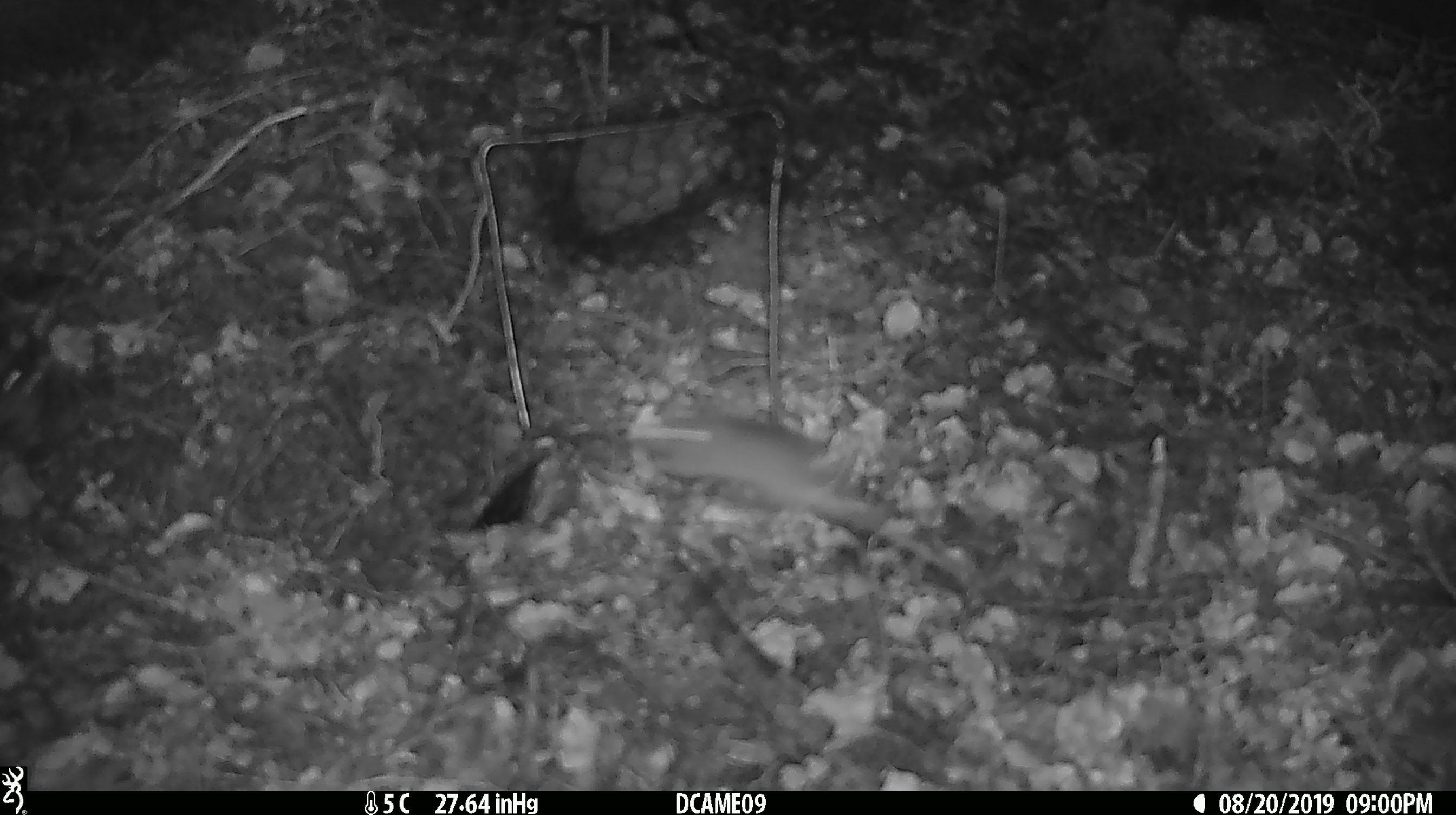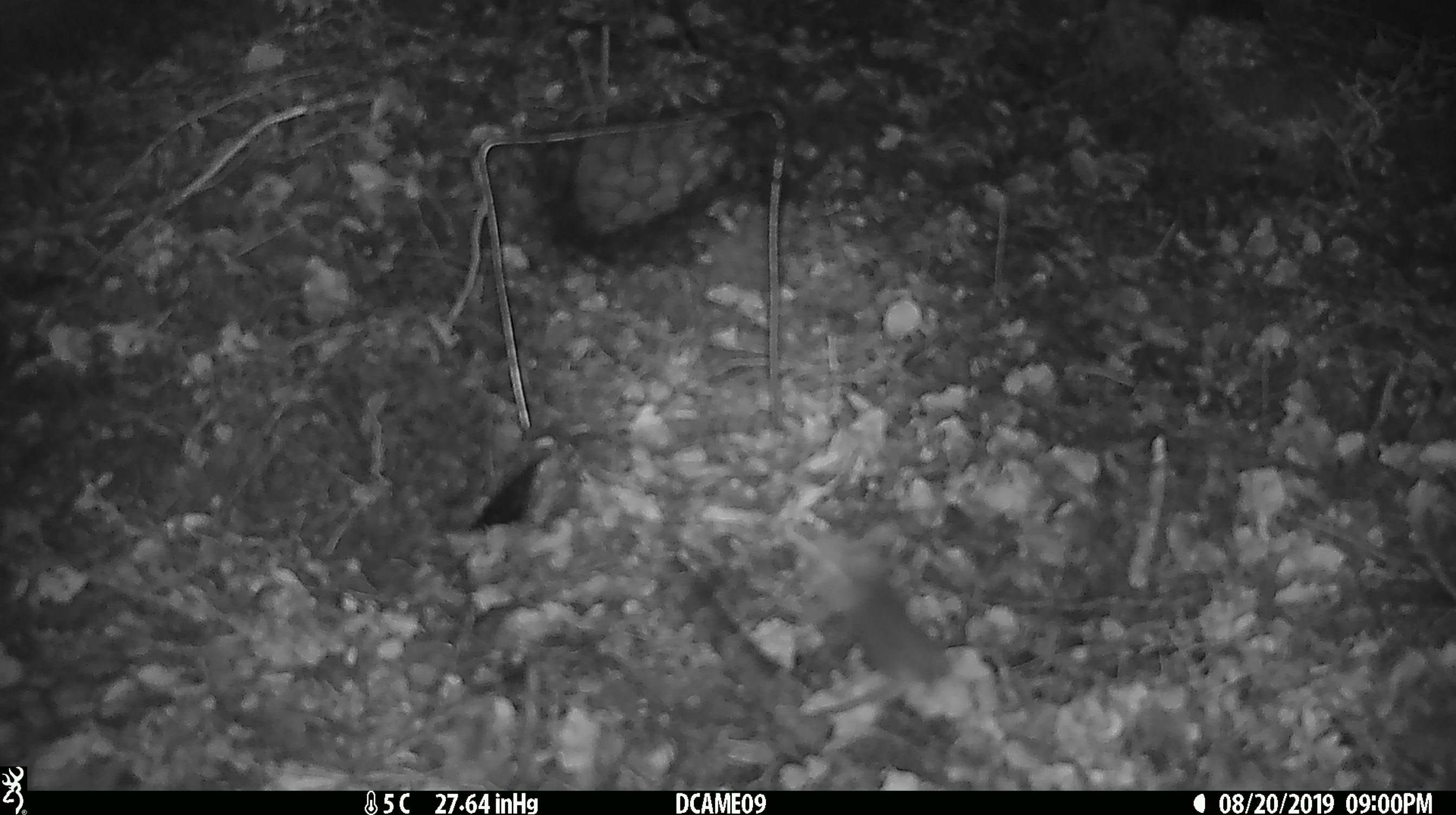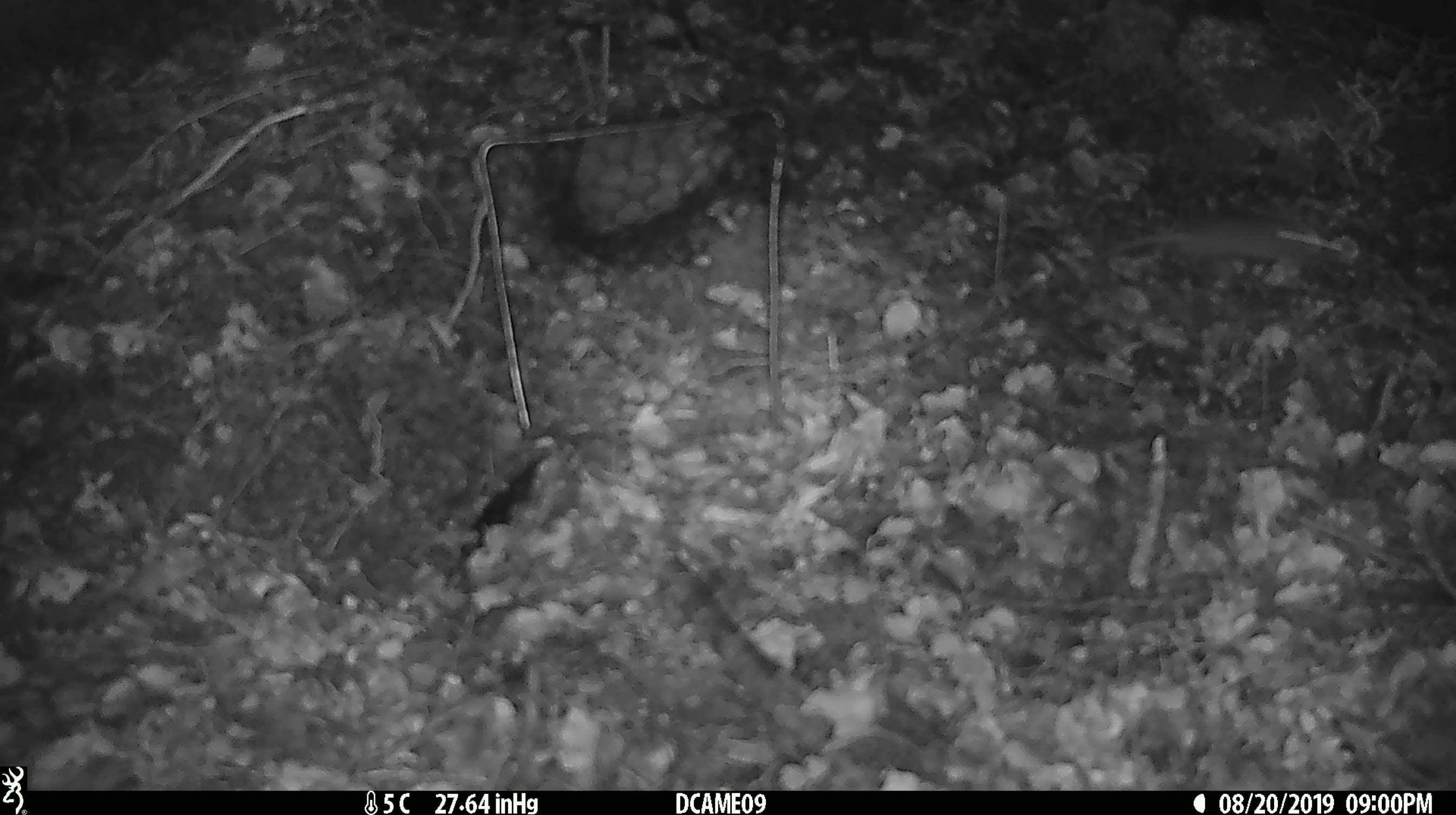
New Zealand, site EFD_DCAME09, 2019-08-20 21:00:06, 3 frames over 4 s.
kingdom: Animalia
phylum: Chordata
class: Mammalia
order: Rodentia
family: Muridae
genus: Mus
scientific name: Mus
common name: mouse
Mouse (Mus).